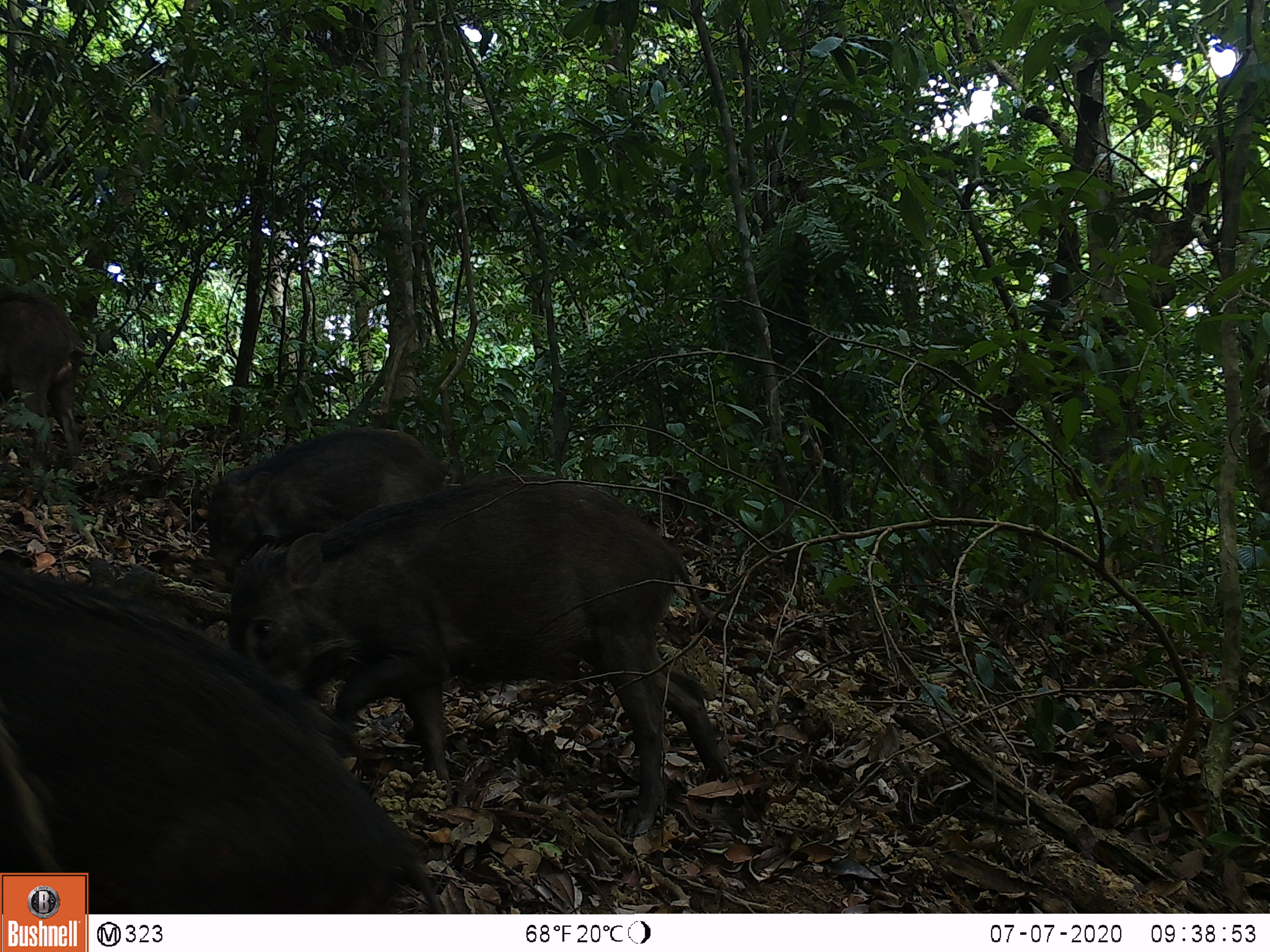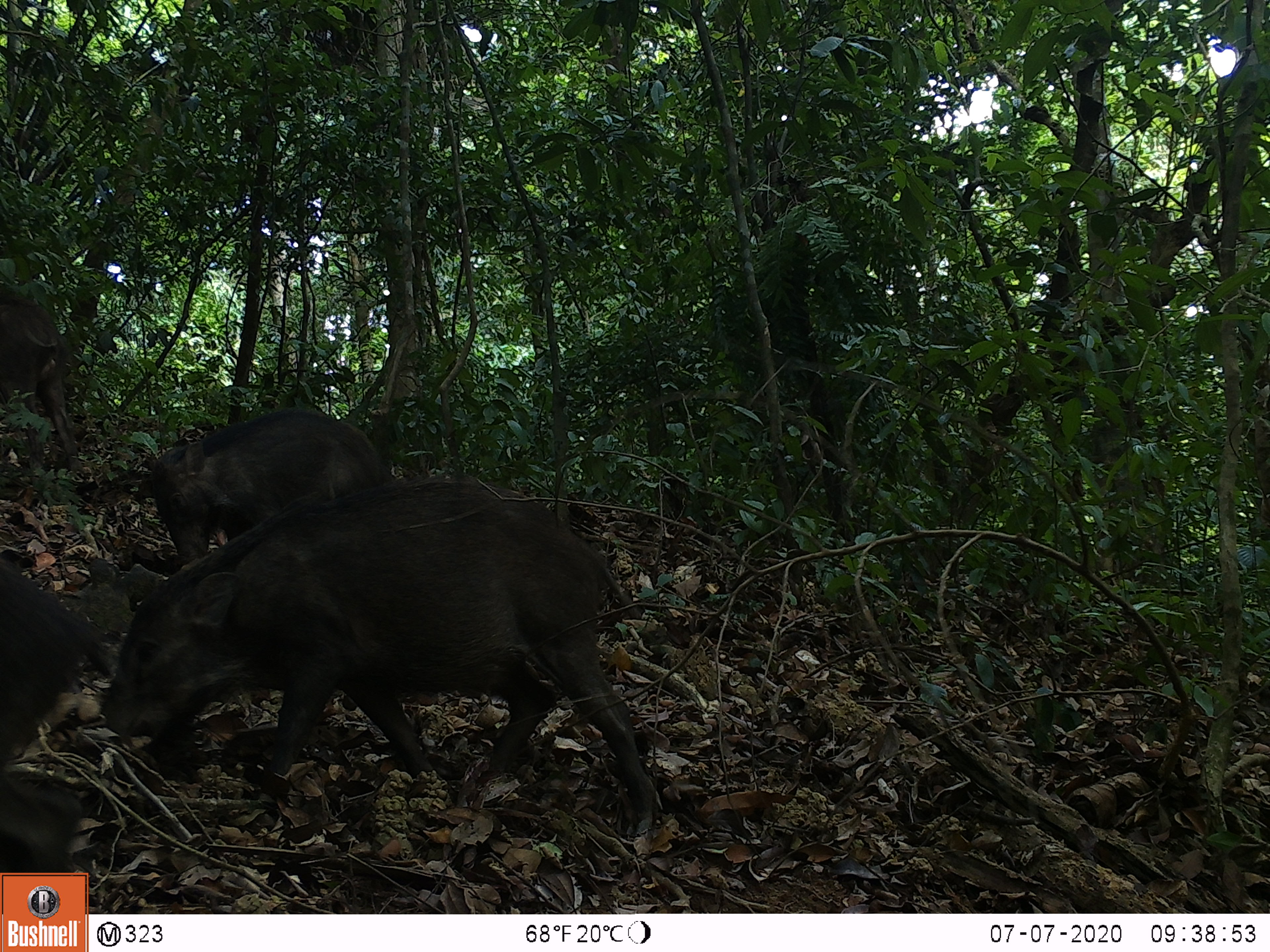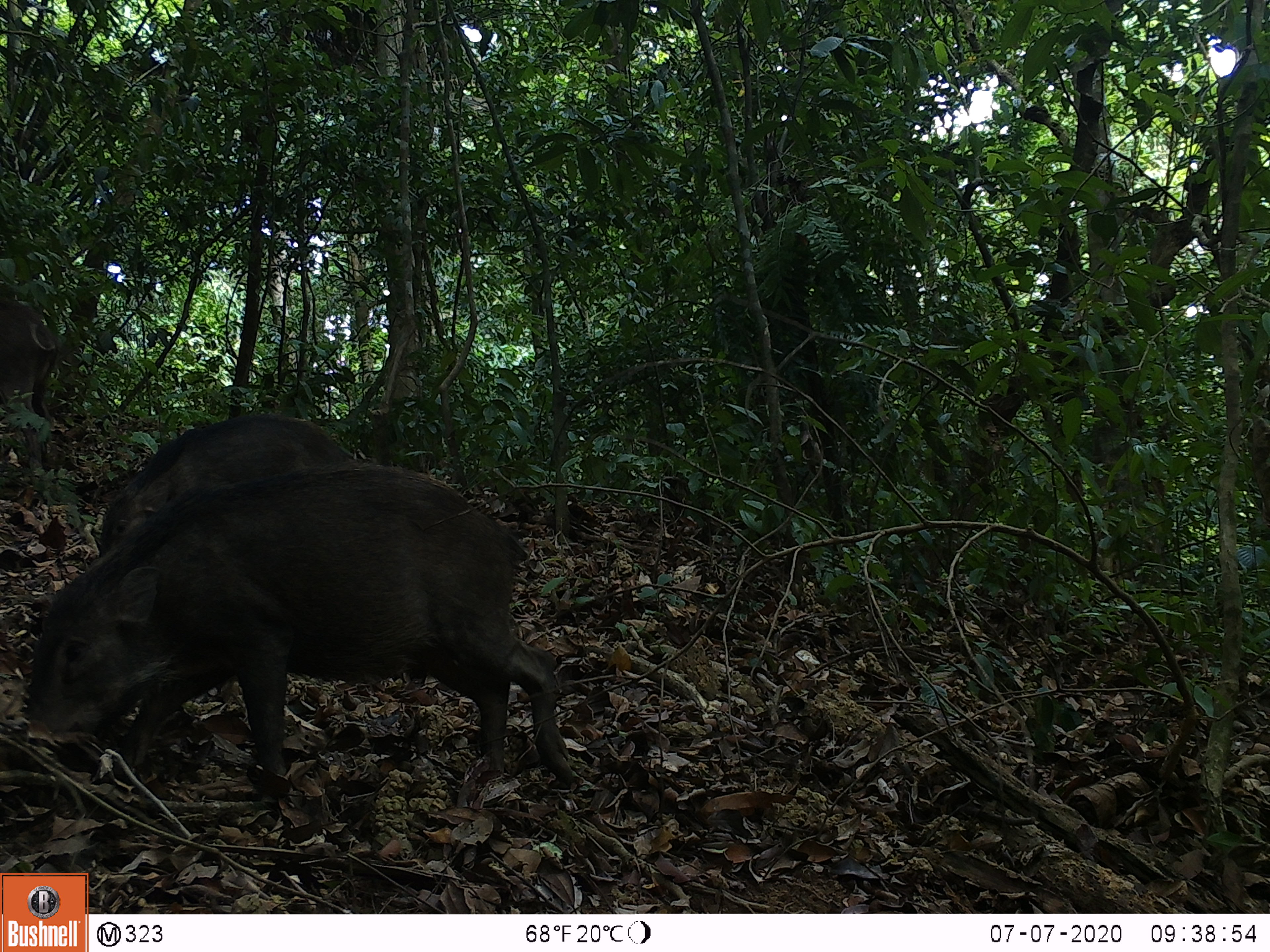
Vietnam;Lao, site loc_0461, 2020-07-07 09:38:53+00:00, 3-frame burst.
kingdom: Animalia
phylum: Chordata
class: Mammalia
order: Artiodactyla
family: Suidae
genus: Sus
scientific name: Sus scrofa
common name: eurasian wild pig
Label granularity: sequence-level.